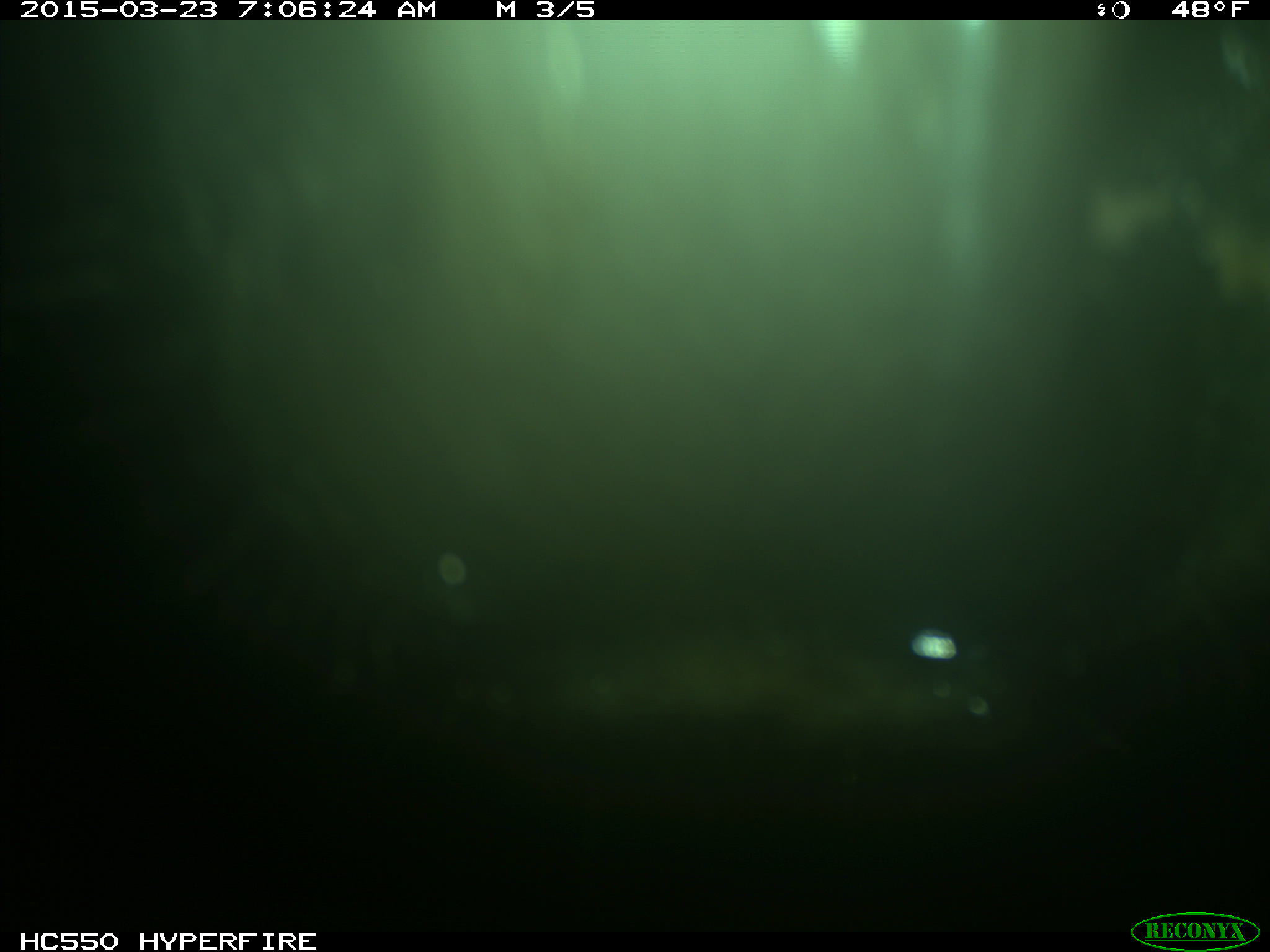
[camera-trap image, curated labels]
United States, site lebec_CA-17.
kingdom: Animalia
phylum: Chordata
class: Mammalia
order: Artiodactyla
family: Bovidae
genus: Bos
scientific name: Bos taurus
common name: domestic cow